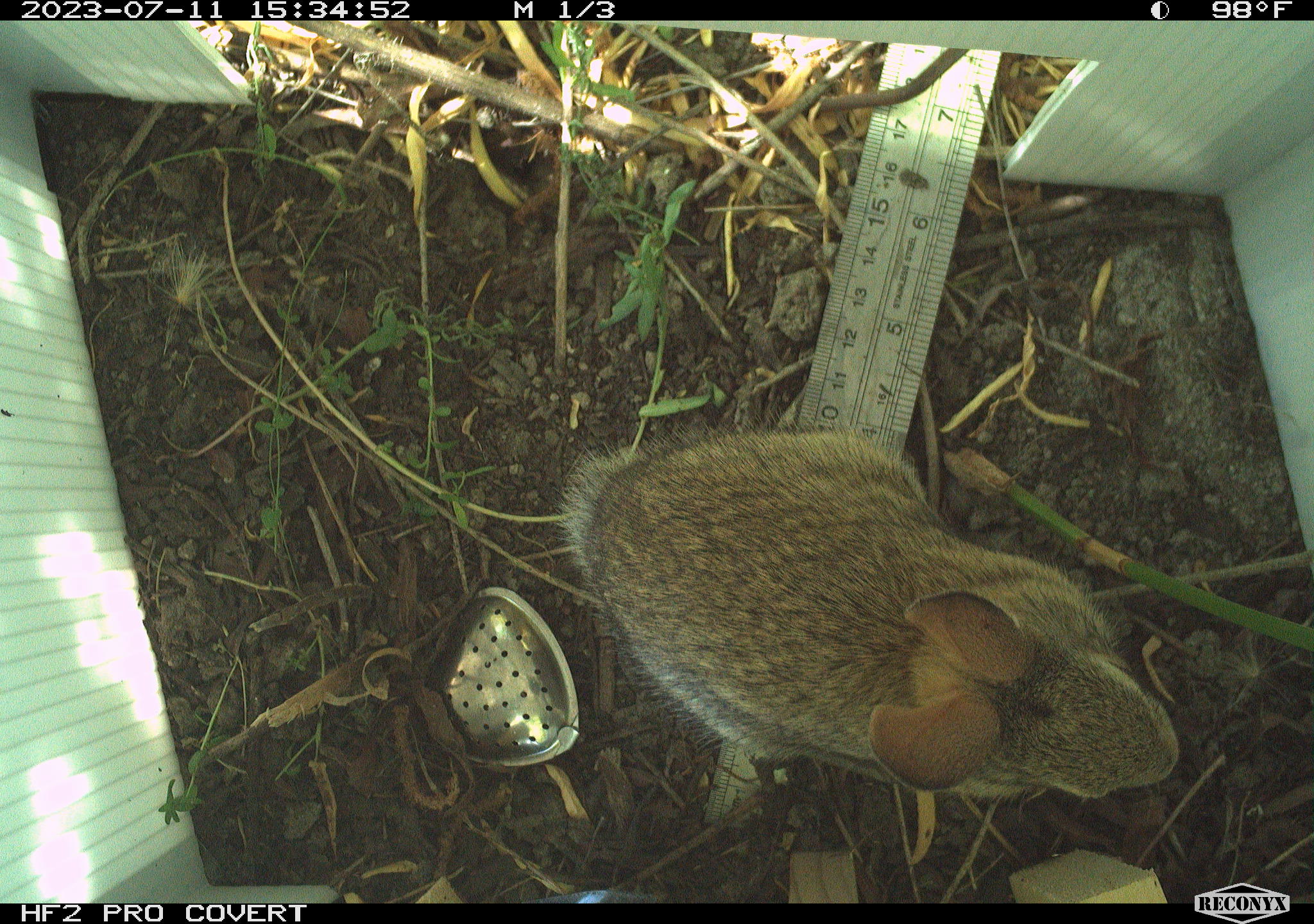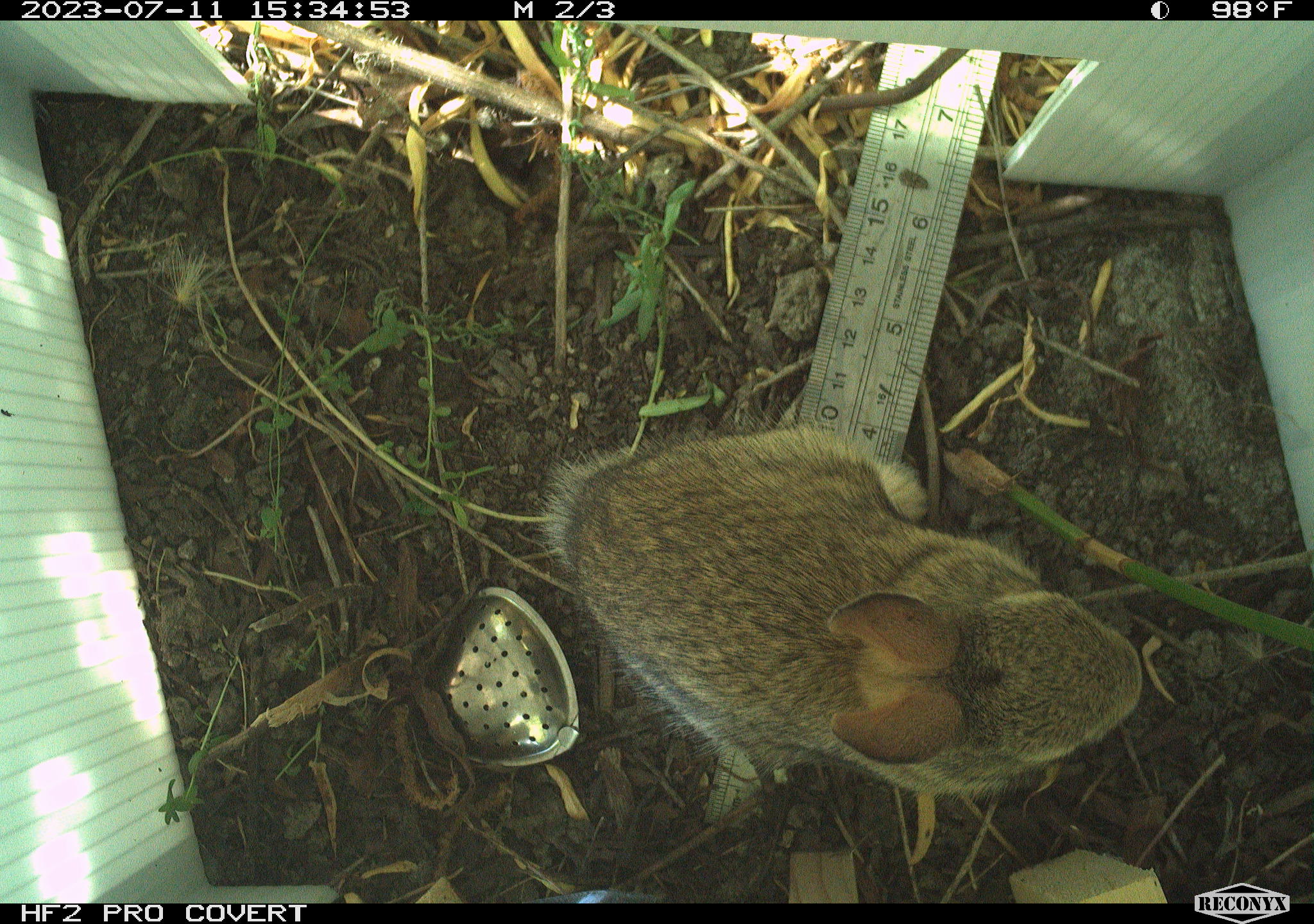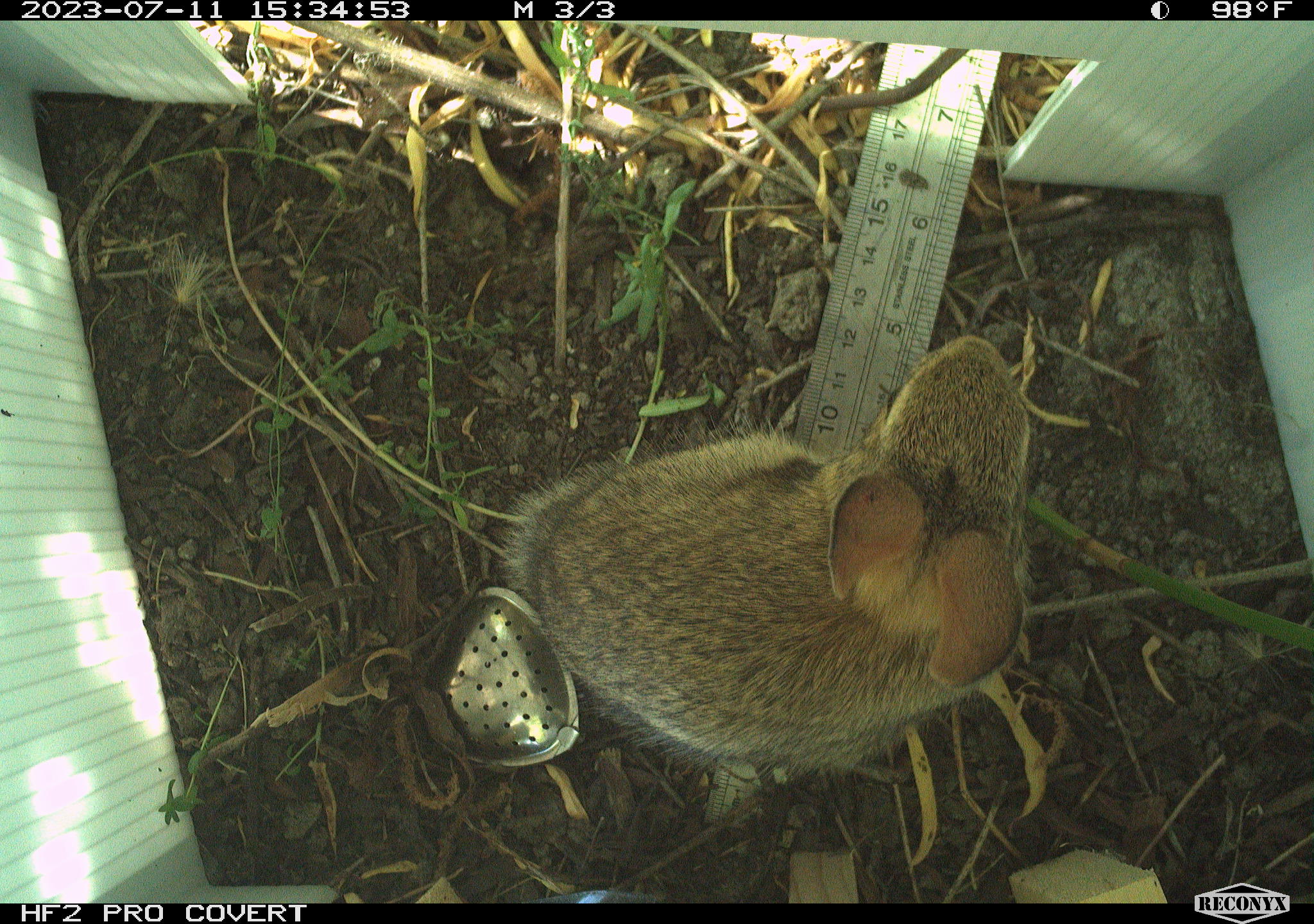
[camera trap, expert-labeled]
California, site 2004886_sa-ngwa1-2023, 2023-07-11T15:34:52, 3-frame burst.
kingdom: Animalia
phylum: Chordata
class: Mammalia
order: Lagomorpha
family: Leporidae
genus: Sylvilagus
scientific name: Sylvilagus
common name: cottontail rabbits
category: sylvilagus species